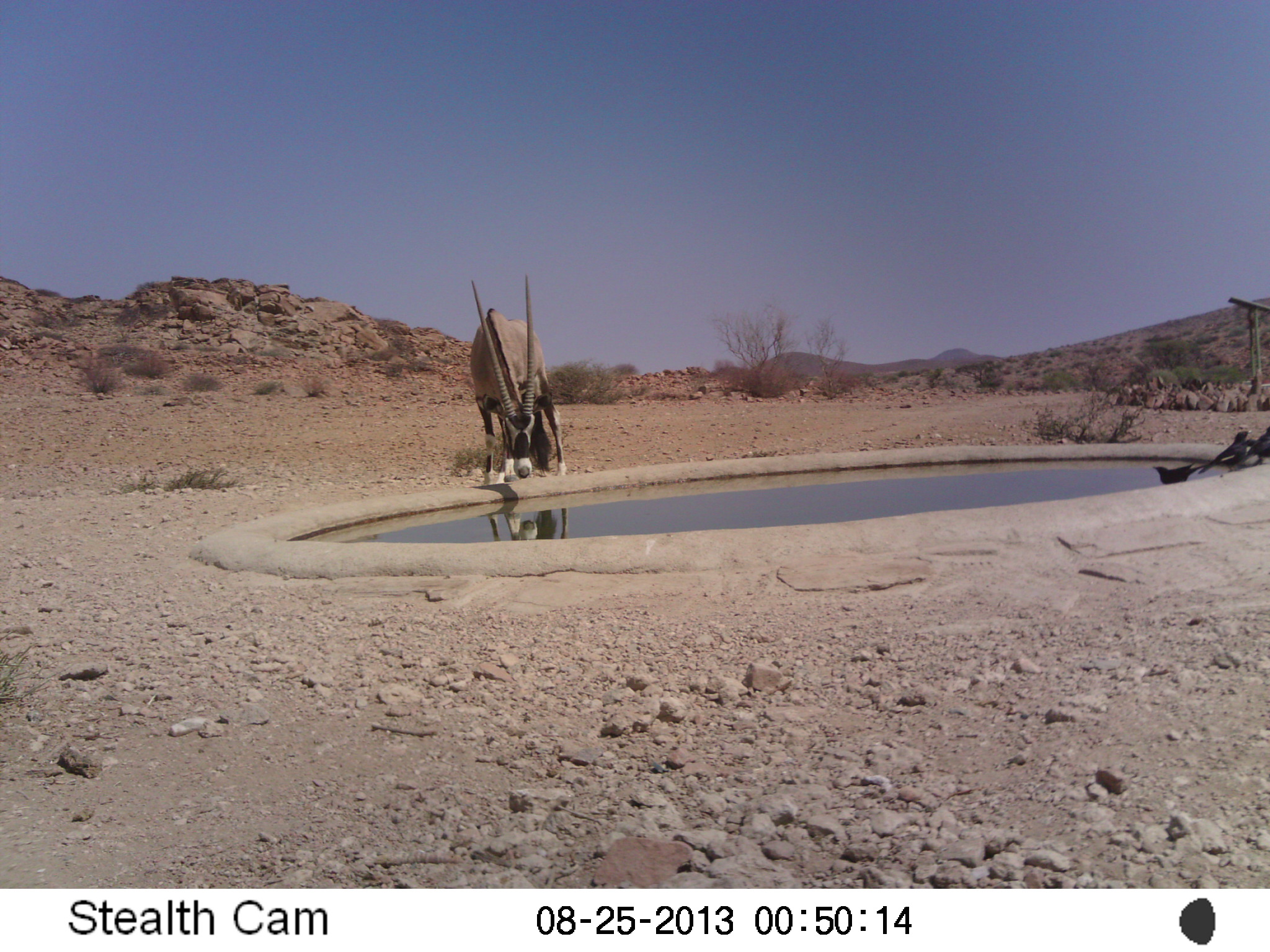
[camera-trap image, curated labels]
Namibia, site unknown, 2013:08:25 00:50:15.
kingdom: Animalia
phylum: Chordata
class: Mammalia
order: Artiodactyla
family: Bovidae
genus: Oryx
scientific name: Oryx gazella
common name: gemsbok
Oryx gazella (gemsbok).